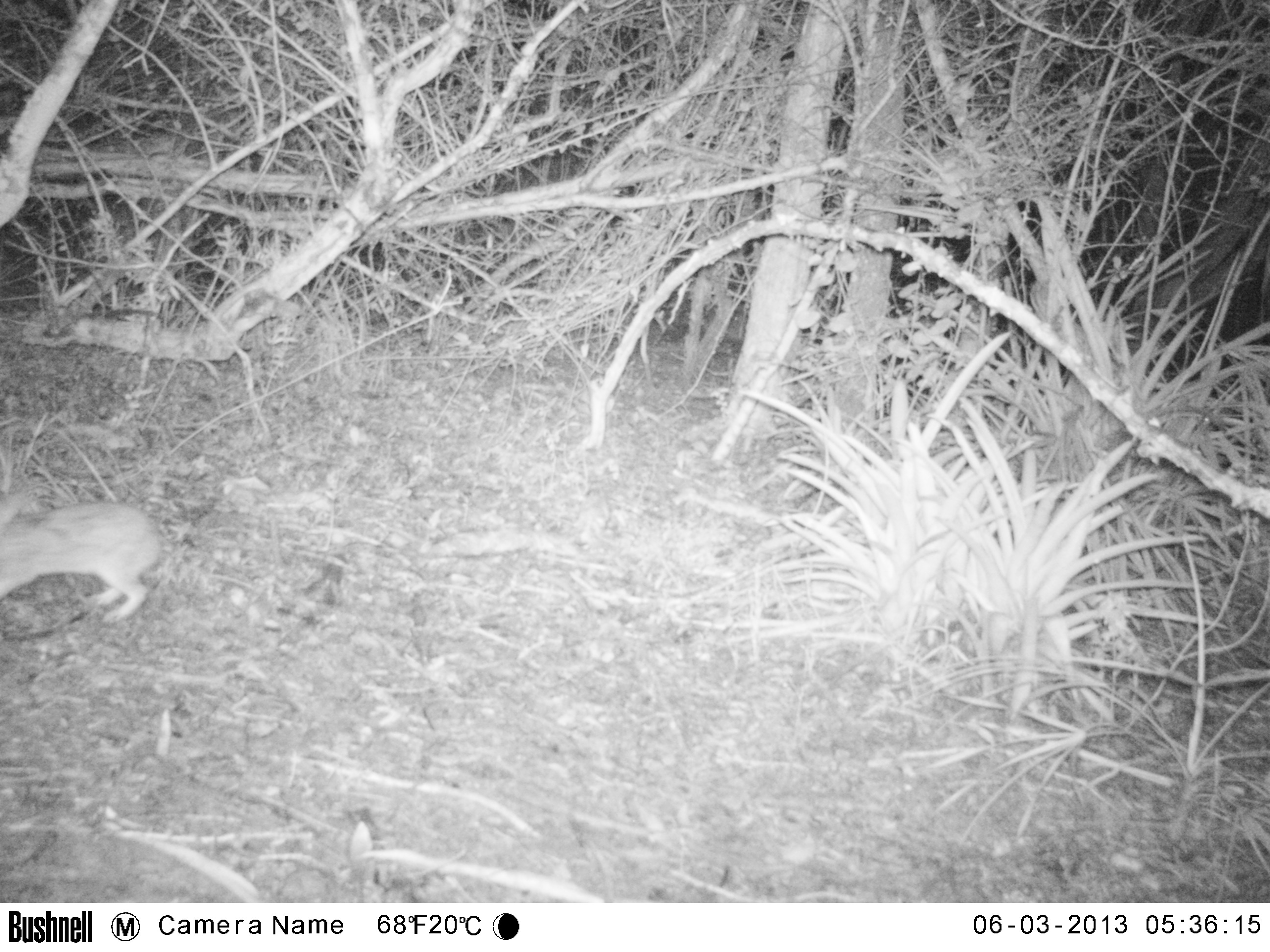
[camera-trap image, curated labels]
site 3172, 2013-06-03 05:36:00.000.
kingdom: Animalia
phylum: Chordata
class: Mammalia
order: Lagomorpha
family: Leporidae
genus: Sylvilagus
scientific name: Sylvilagus brasiliensis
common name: tapeti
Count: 1.